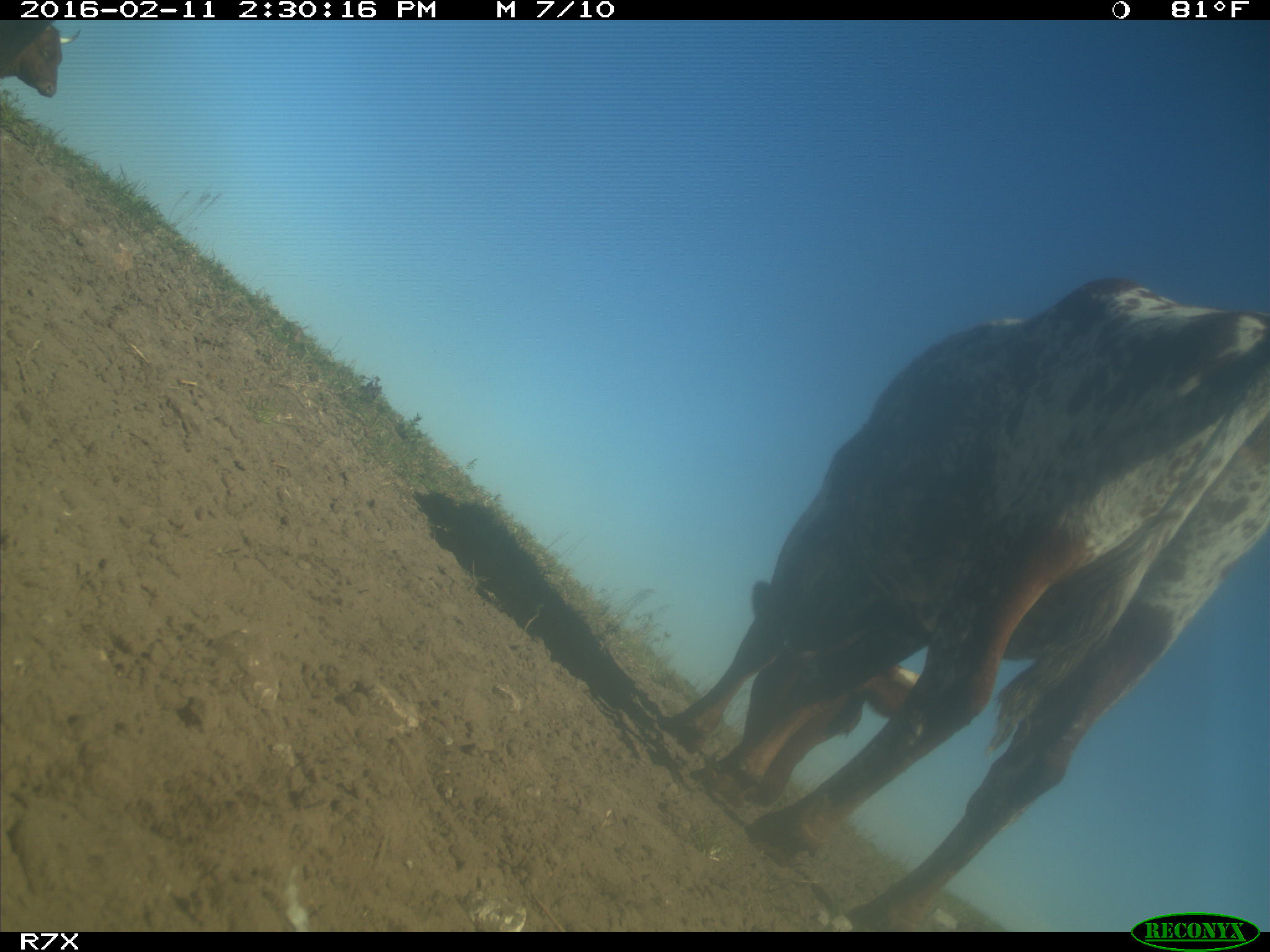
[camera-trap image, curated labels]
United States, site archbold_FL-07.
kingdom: Animalia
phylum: Chordata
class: Mammalia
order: Artiodactyla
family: Bovidae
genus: Bos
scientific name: Bos taurus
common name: domestic cow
Bos taurus (domestic cow).